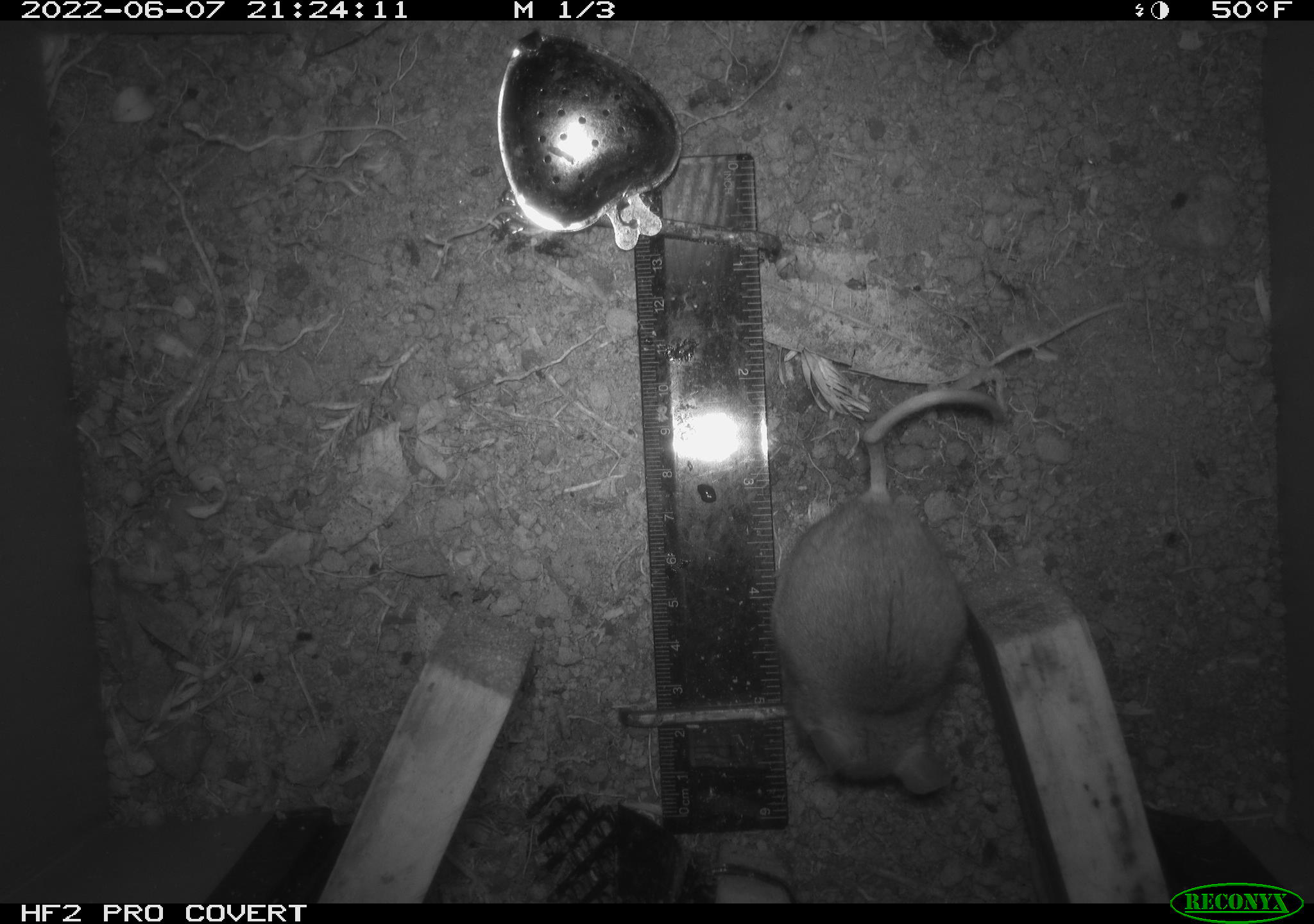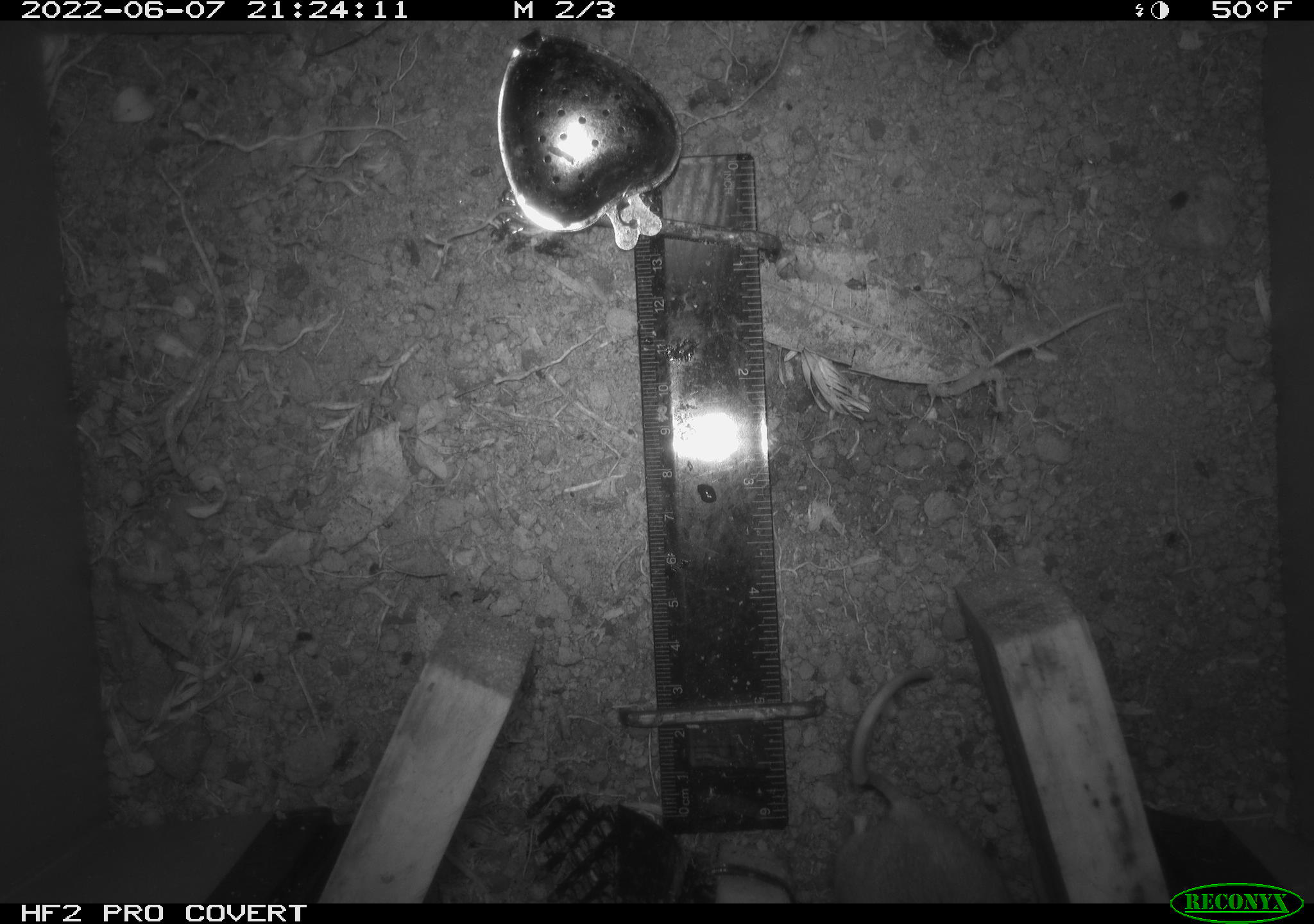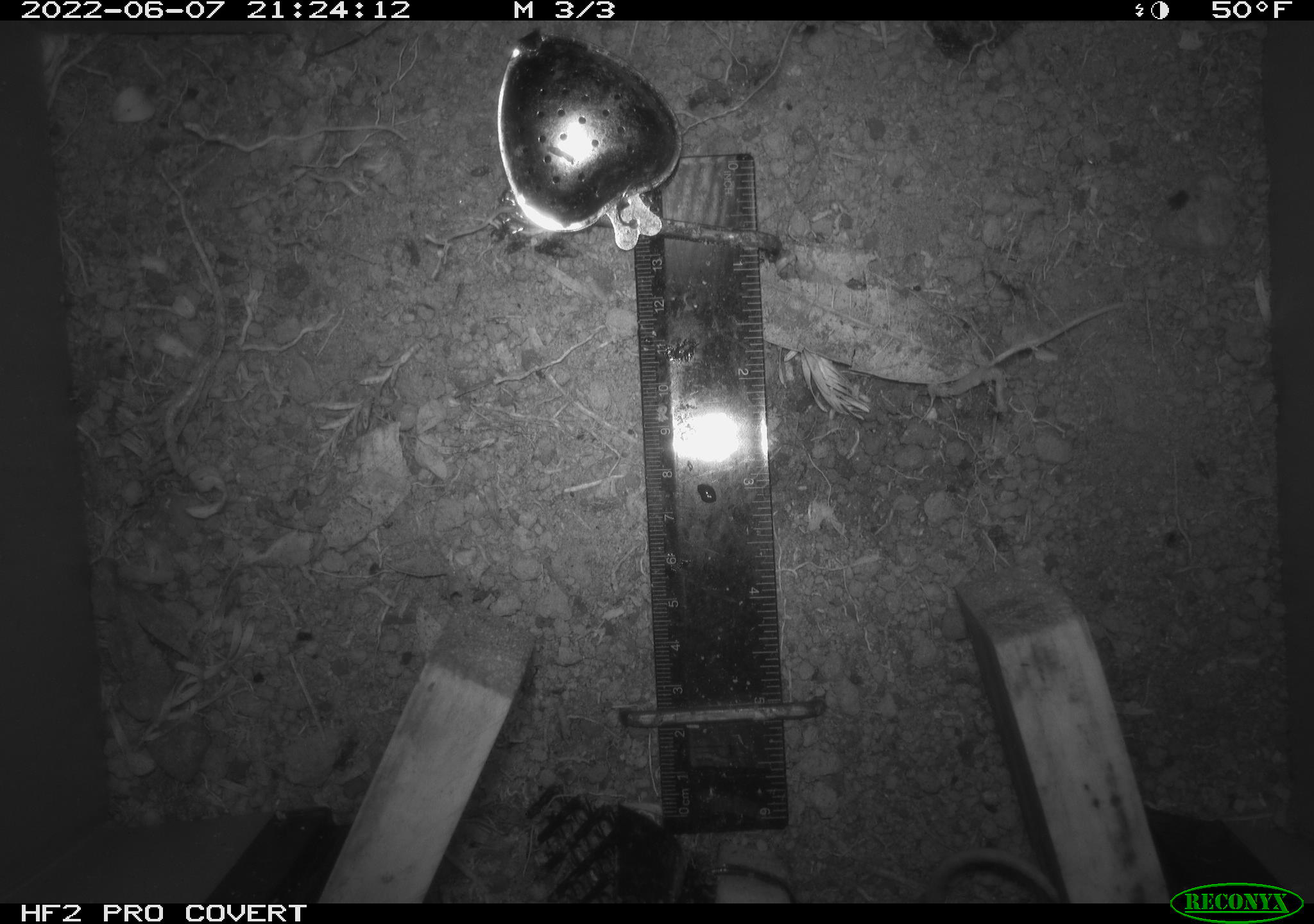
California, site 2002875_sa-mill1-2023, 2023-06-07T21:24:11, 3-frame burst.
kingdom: Animalia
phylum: Chordata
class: Mammalia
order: Rodentia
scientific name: Rodentia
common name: mouse species